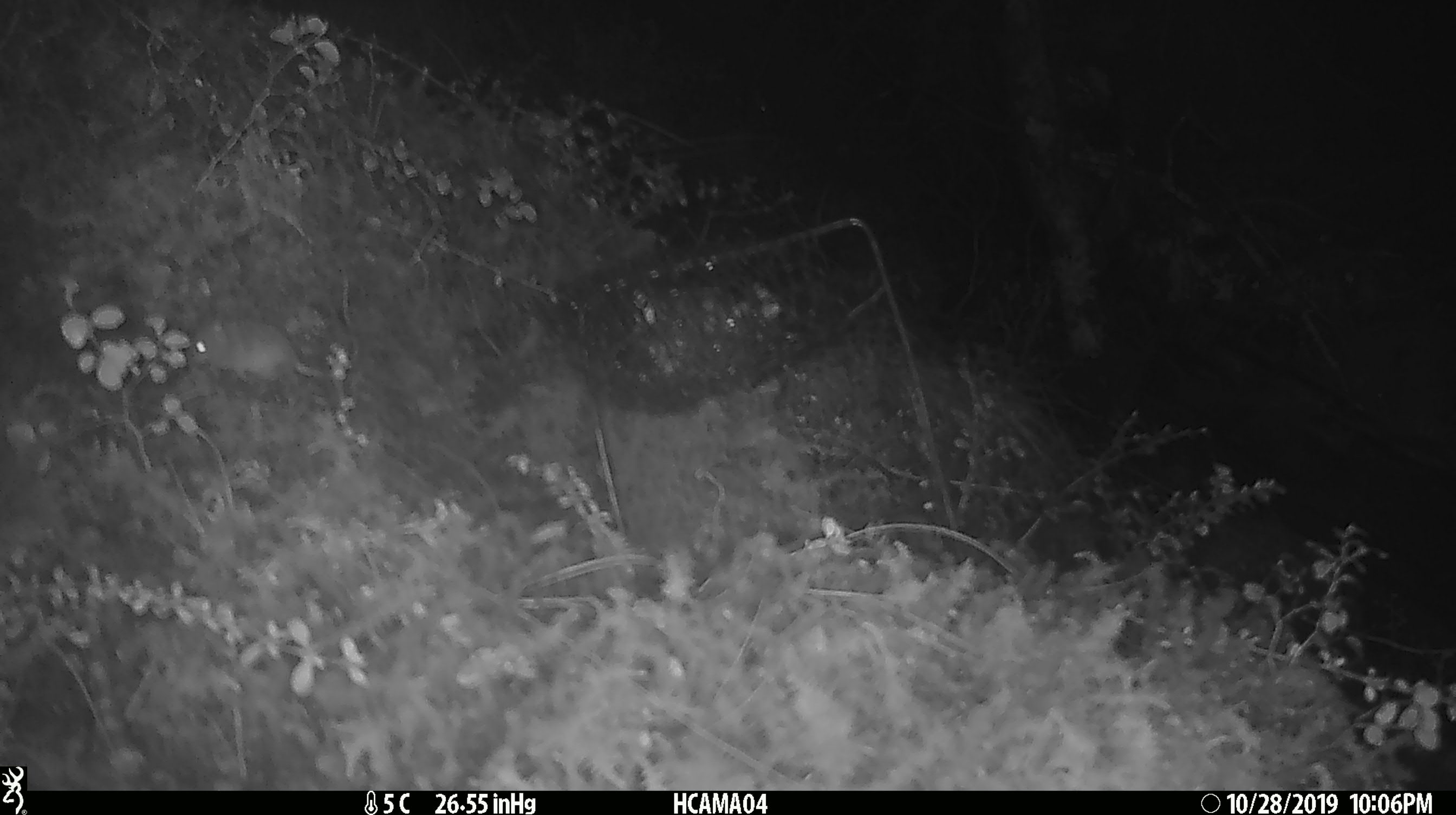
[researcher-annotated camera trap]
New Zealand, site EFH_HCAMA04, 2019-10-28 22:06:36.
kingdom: Animalia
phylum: Chordata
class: Mammalia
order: Rodentia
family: Muridae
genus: Mus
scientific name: Mus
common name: mouse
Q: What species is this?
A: Mouse (Mus).